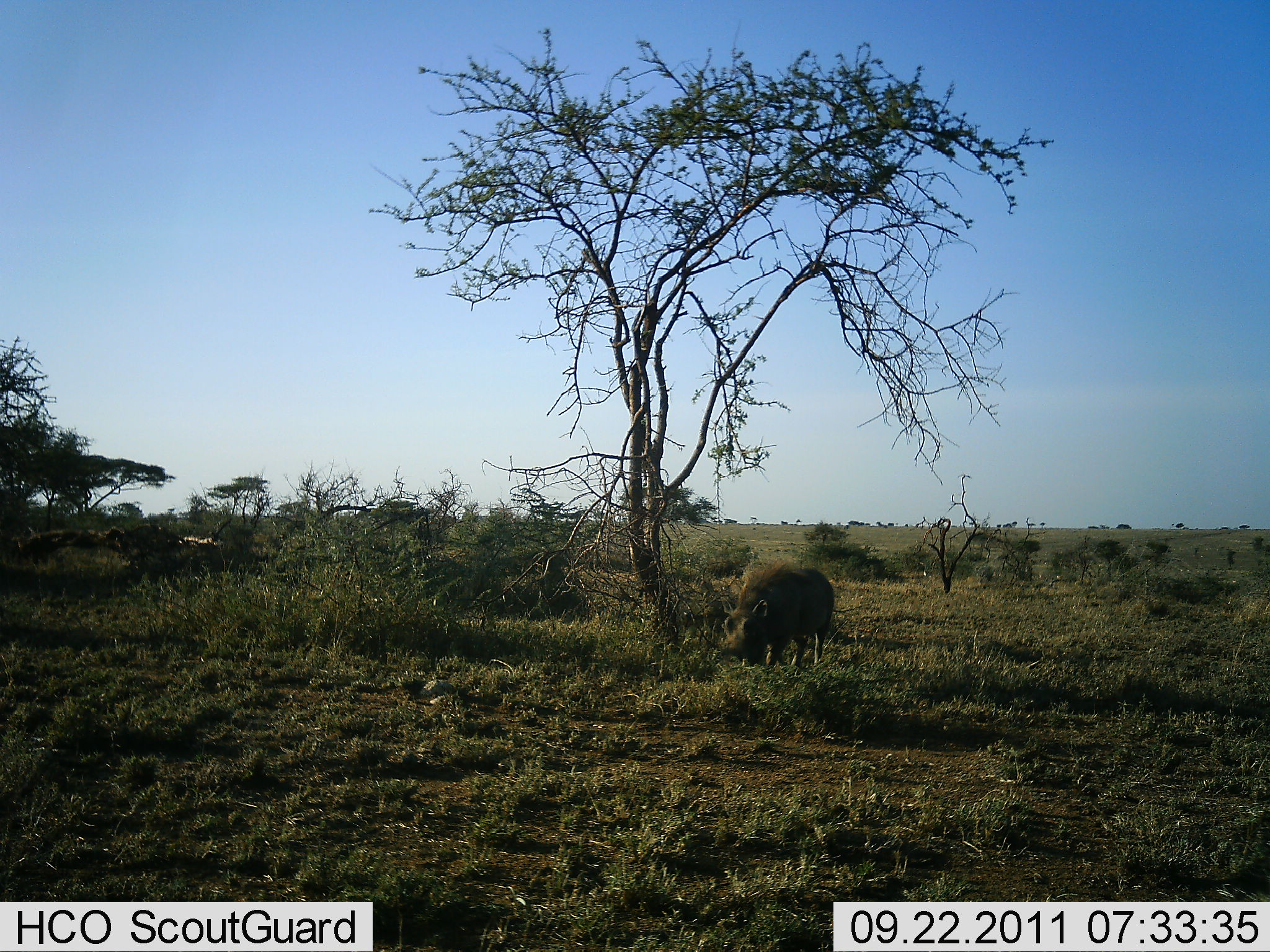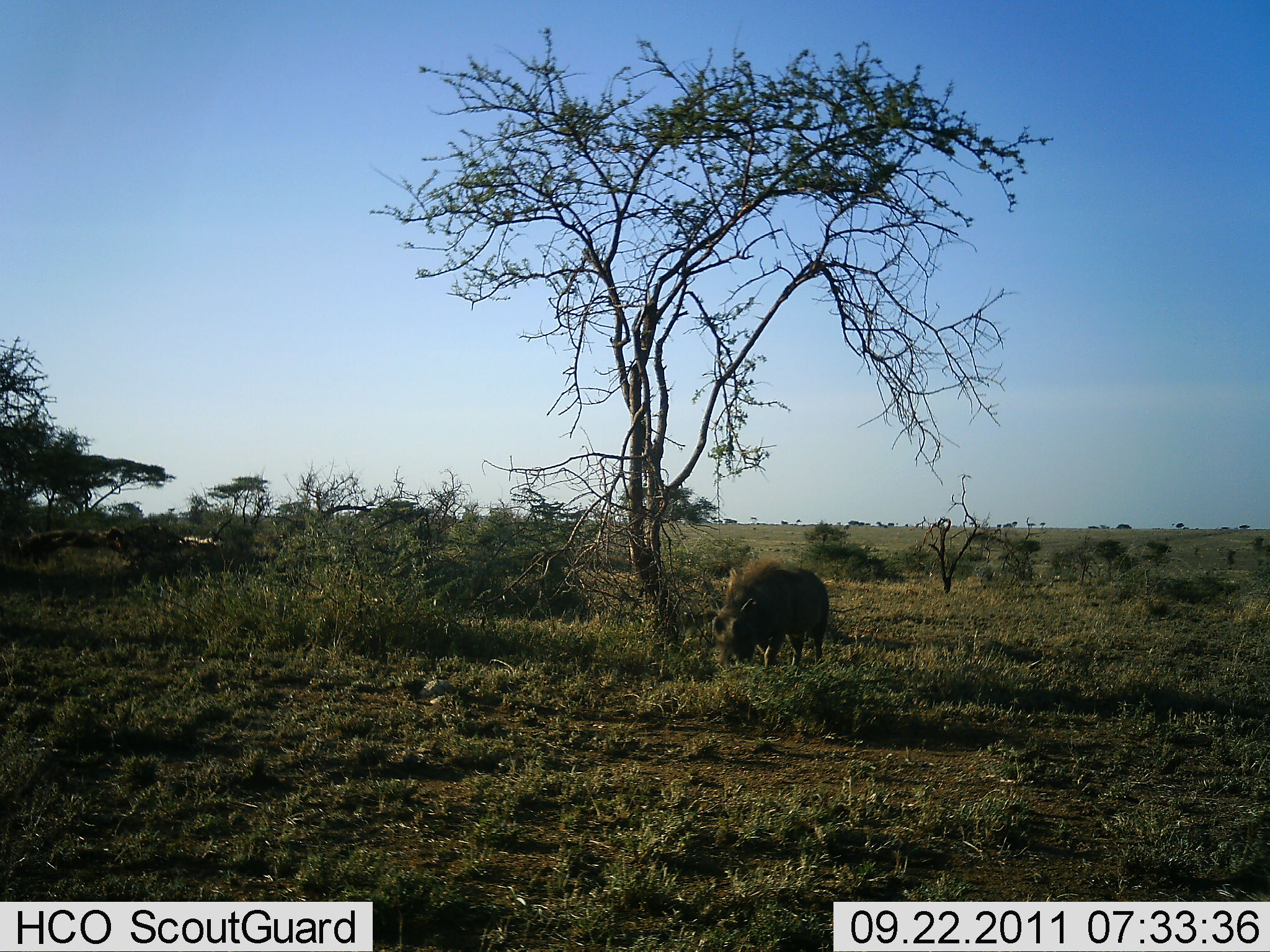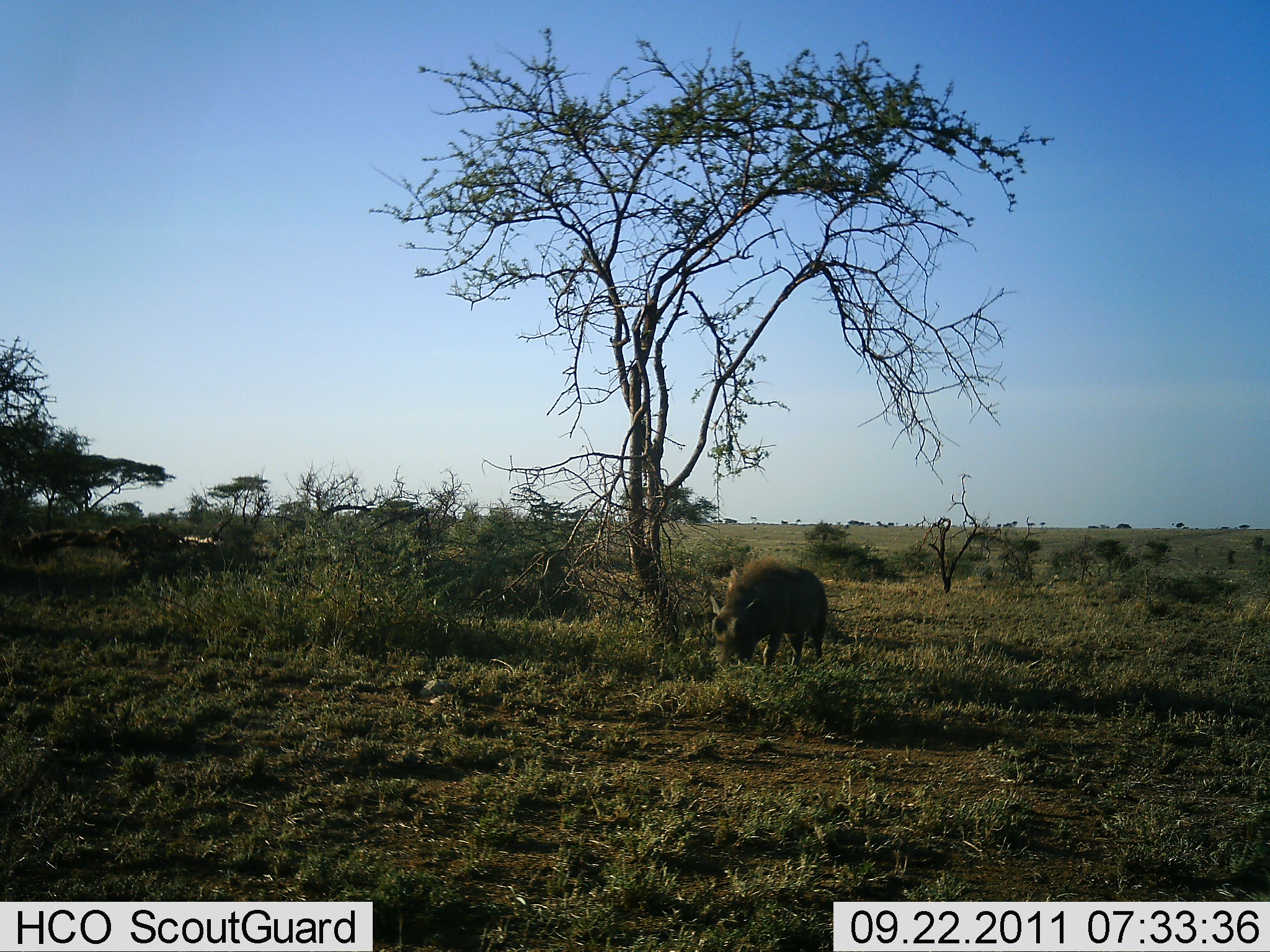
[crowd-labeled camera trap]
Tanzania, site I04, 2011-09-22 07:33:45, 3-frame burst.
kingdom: Animalia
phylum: Chordata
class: Mammalia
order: Artiodactyla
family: Suidae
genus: Phacochoerus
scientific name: Phacochoerus africanus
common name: warthog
Warthog (Phacochoerus africanus), count 1. Behavior (volunteer vote fractions): standing 50%, resting 0%, moving 0%, interacting 0%. Young present (vote fraction): 0%. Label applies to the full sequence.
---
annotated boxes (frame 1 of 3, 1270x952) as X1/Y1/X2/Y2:
animal: 717/562/835/671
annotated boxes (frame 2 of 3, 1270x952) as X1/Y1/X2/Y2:
animal: 703/554/829/672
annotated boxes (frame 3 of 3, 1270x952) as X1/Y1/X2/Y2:
animal: 708/558/829/671